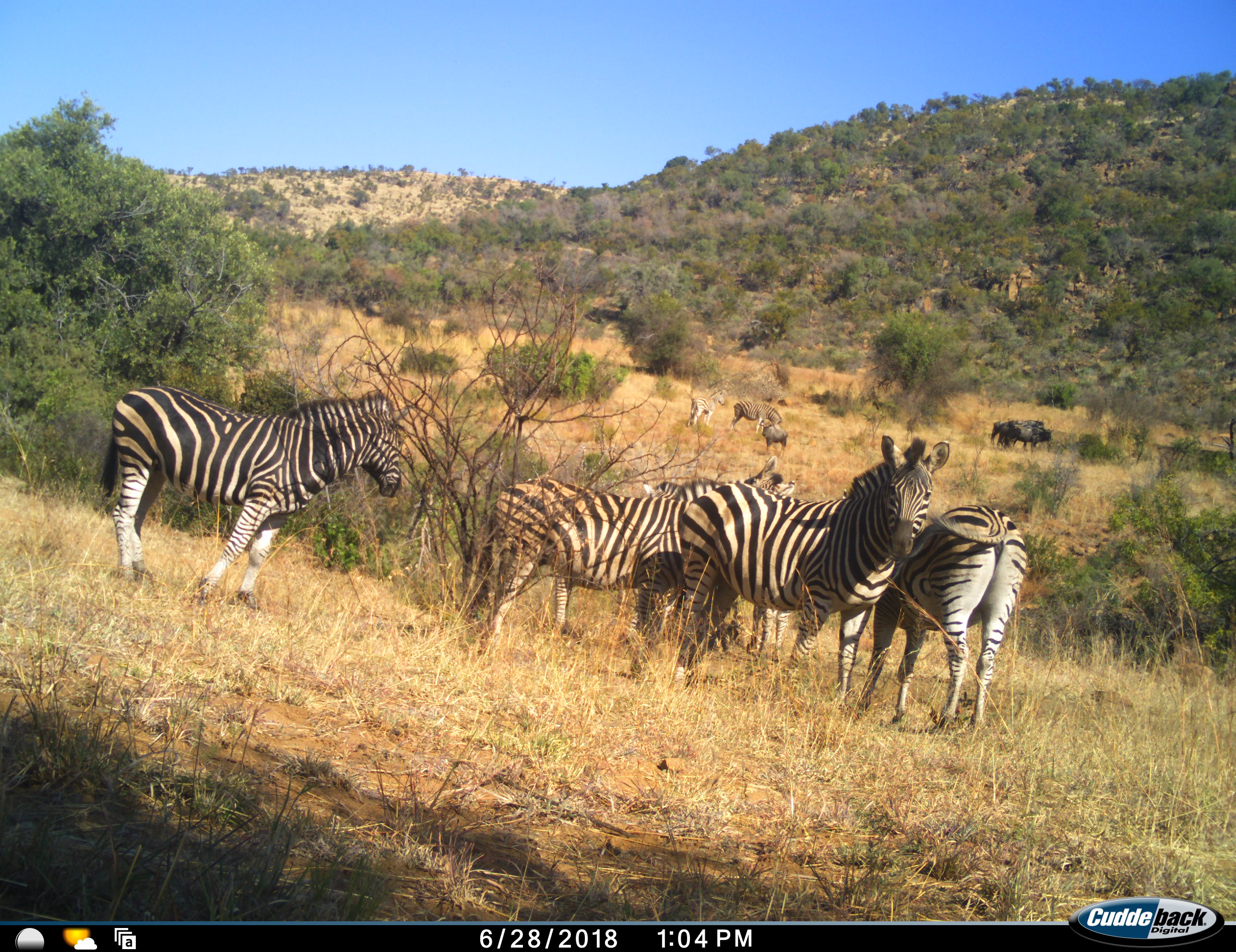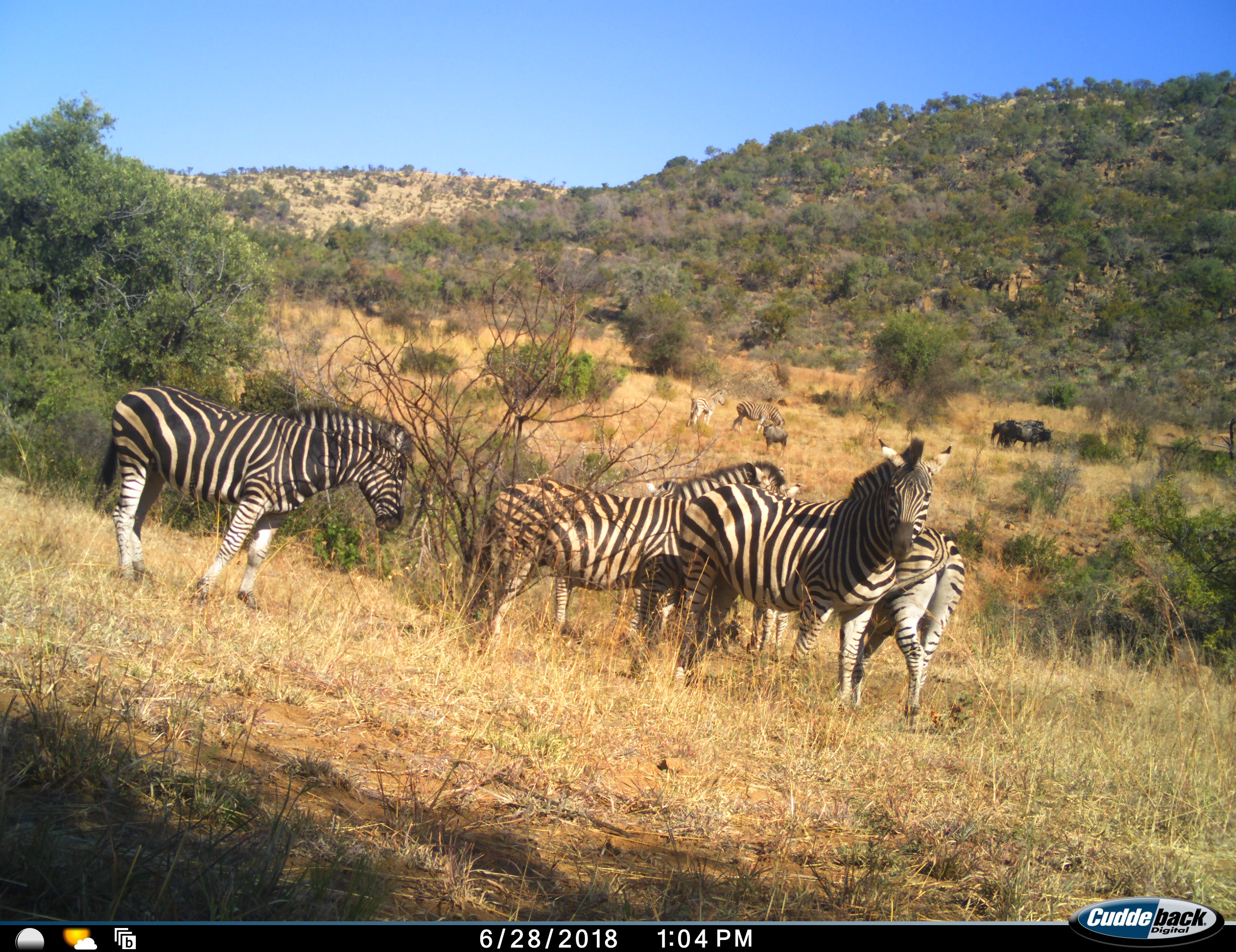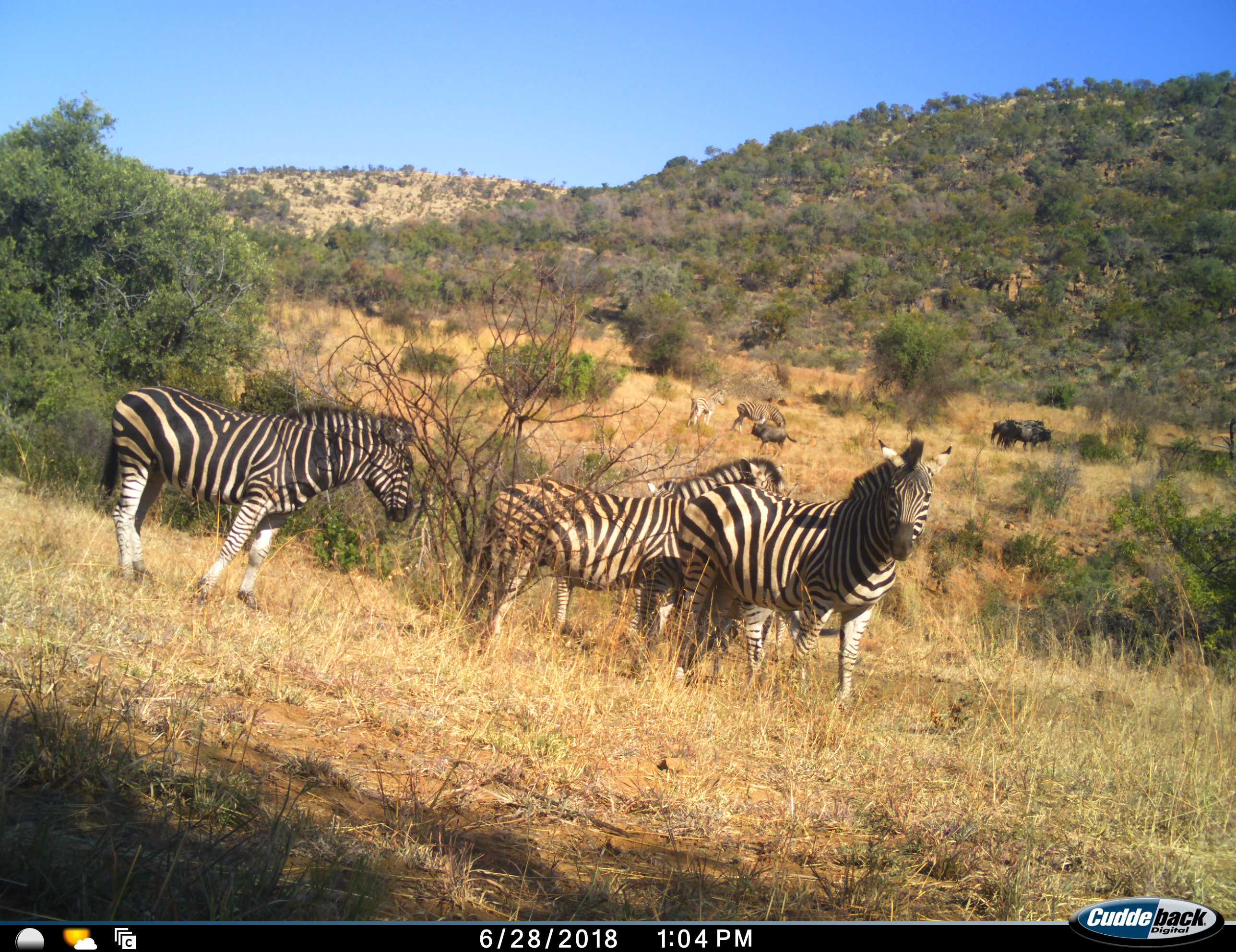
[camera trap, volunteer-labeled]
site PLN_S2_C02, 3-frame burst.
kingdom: Animalia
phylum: Chordata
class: Mammalia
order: Artiodactyla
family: Bovidae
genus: Connochaetes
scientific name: Connochaetes taurinus taurinus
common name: blue wildebeest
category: wildebeestblue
Wildebeestblue (blue wildebeest) (Connochaetes taurinus taurinus), count 4. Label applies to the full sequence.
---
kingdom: Animalia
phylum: Chordata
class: Mammalia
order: Perissodactyla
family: Equidae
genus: Equus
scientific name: Equus quagga burchellii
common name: burchell's zebra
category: zebraburchells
Zebraburchells (burchell's zebra) (Equus quagga burchellii), count 8. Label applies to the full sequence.